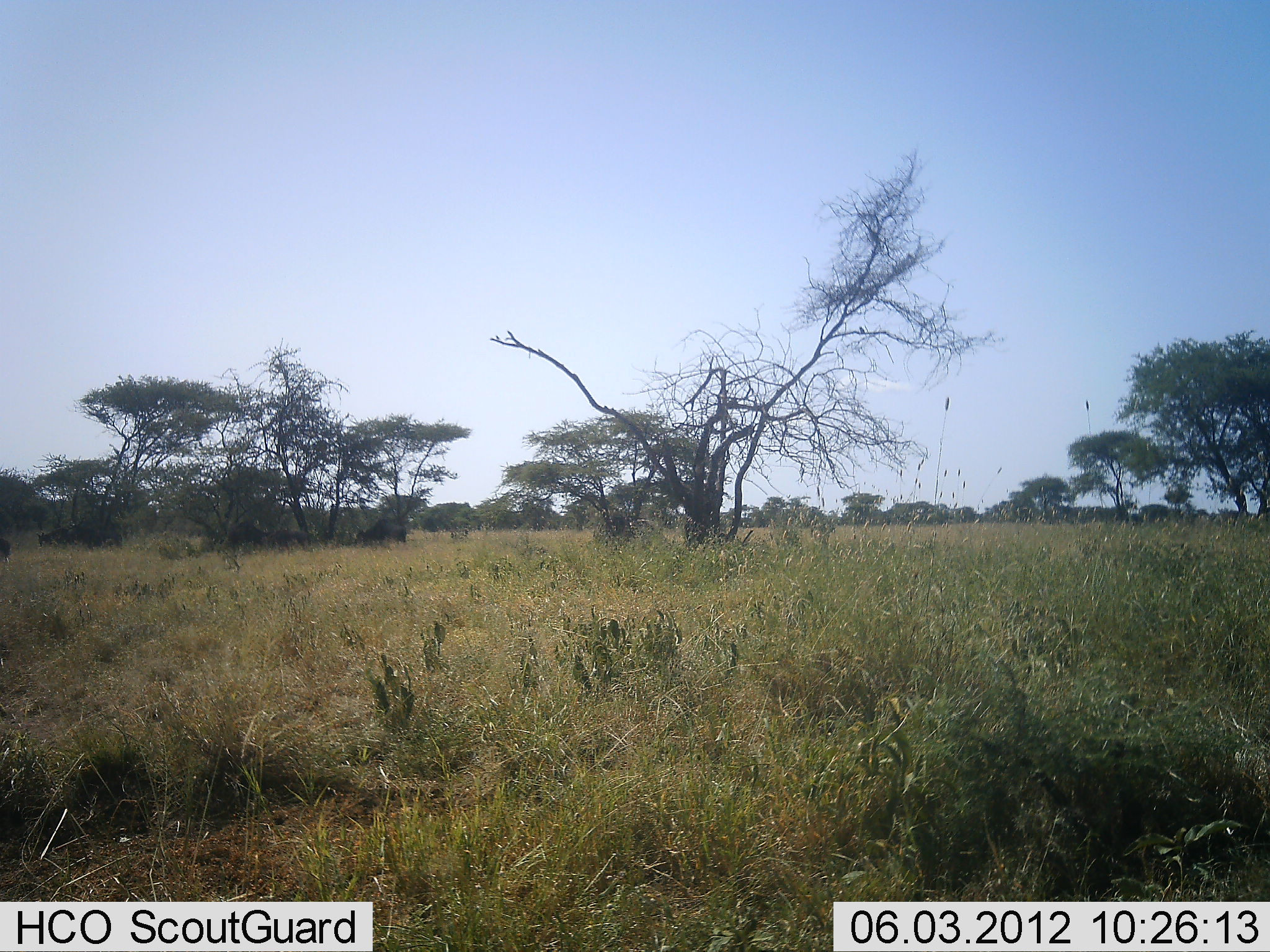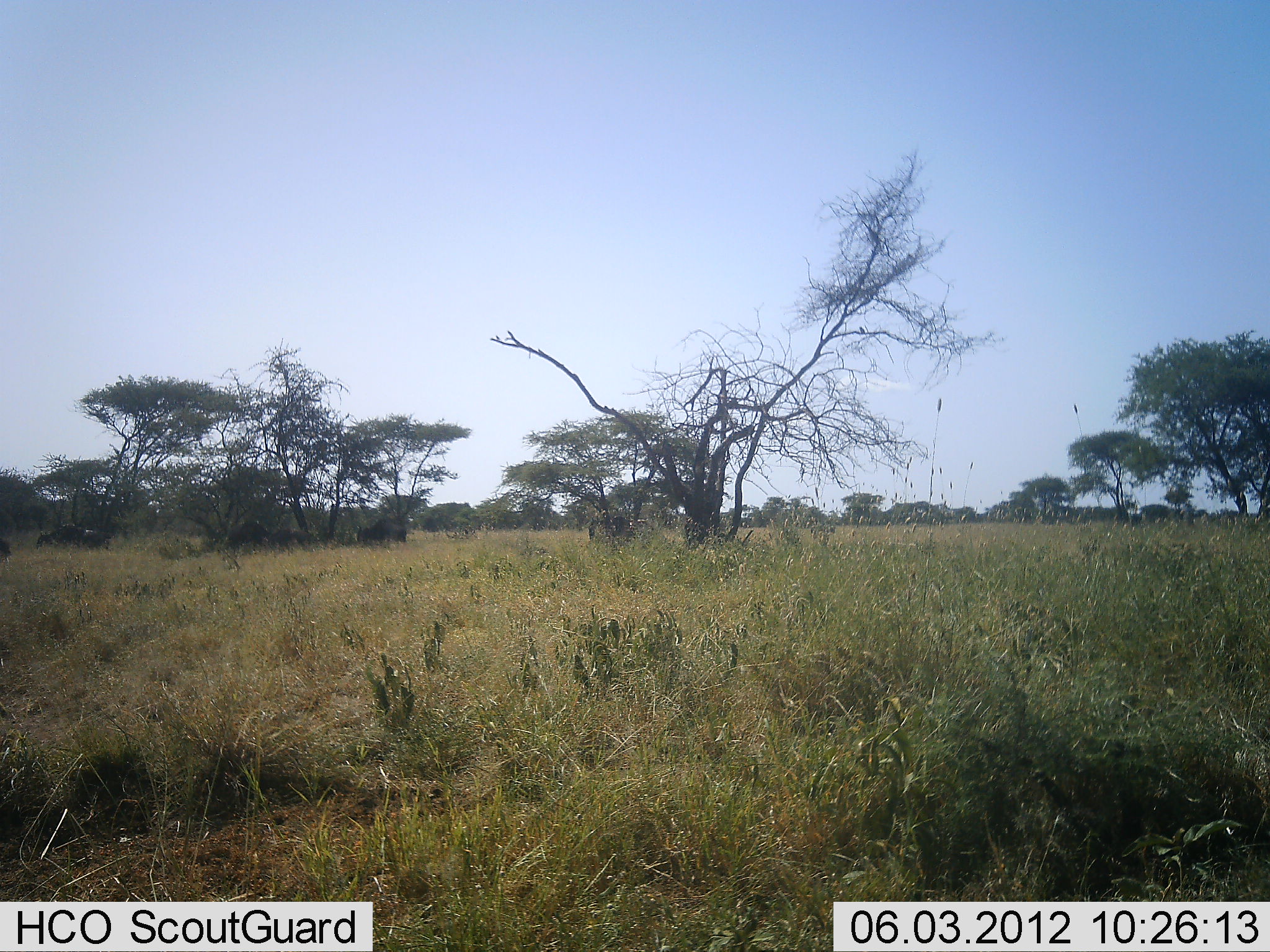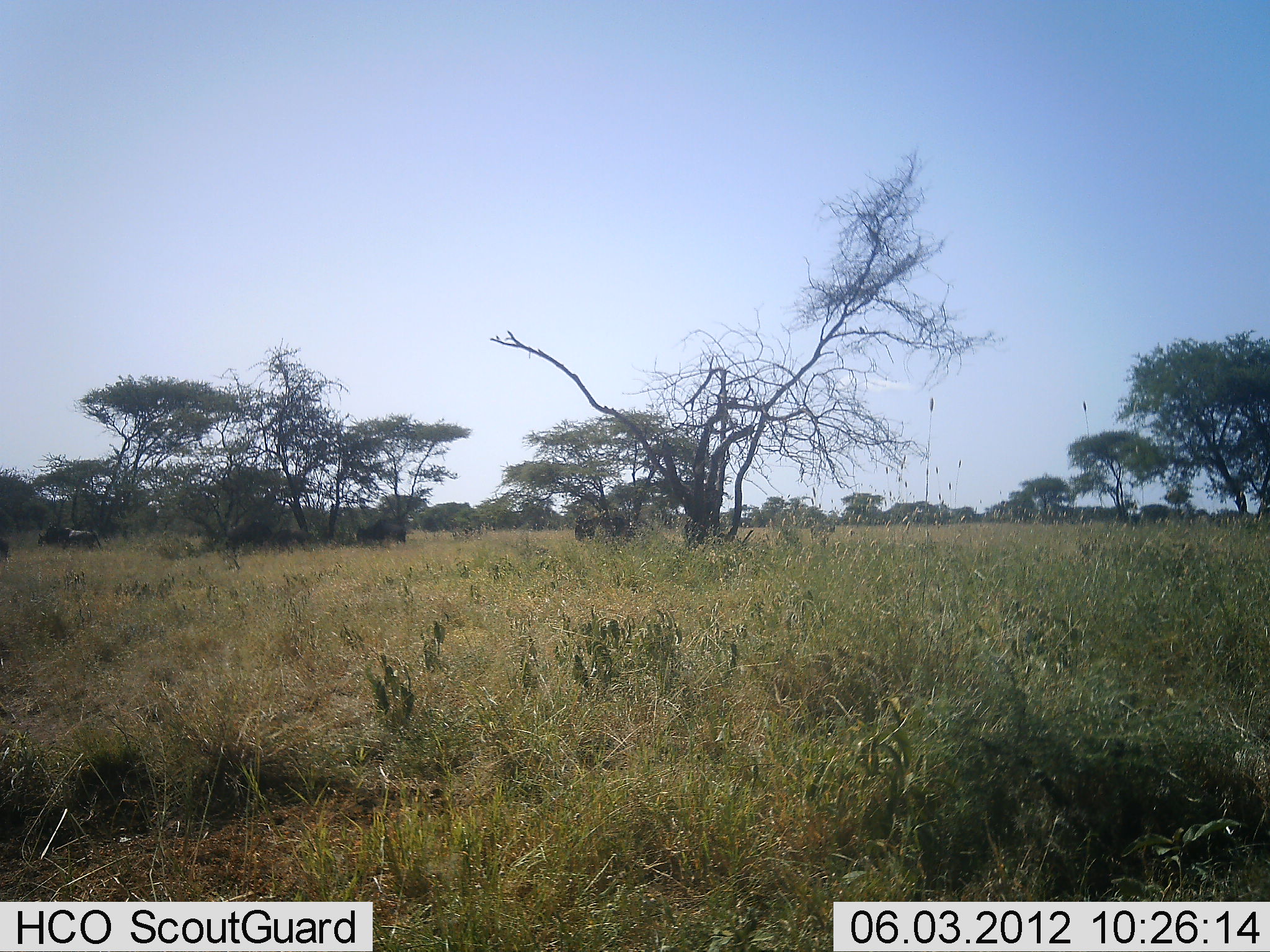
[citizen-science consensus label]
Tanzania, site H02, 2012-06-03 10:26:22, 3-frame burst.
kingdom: Animalia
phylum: Chordata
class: Mammalia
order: Artiodactyla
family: Bovidae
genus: Connochaetes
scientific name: Connochaetes taurinus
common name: blue wildebeest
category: wildebeest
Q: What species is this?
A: Wildebeest (blue wildebeest) (Connochaetes taurinus).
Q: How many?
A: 7.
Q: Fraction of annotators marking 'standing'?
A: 25%.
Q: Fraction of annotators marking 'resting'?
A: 0%.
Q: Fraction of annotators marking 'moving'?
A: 83%.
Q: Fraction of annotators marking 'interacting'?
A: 0%.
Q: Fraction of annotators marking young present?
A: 0%.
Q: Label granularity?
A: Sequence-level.